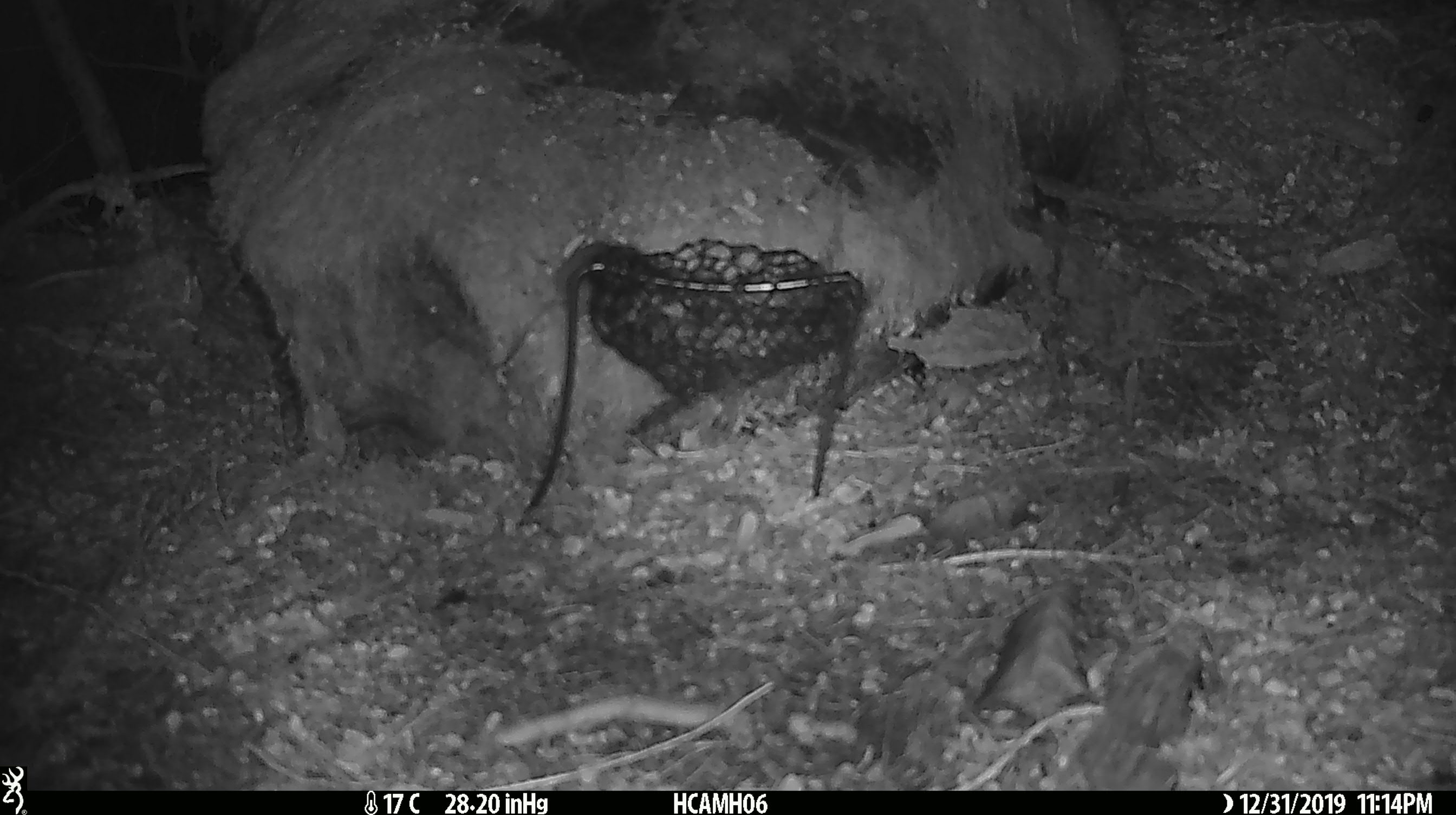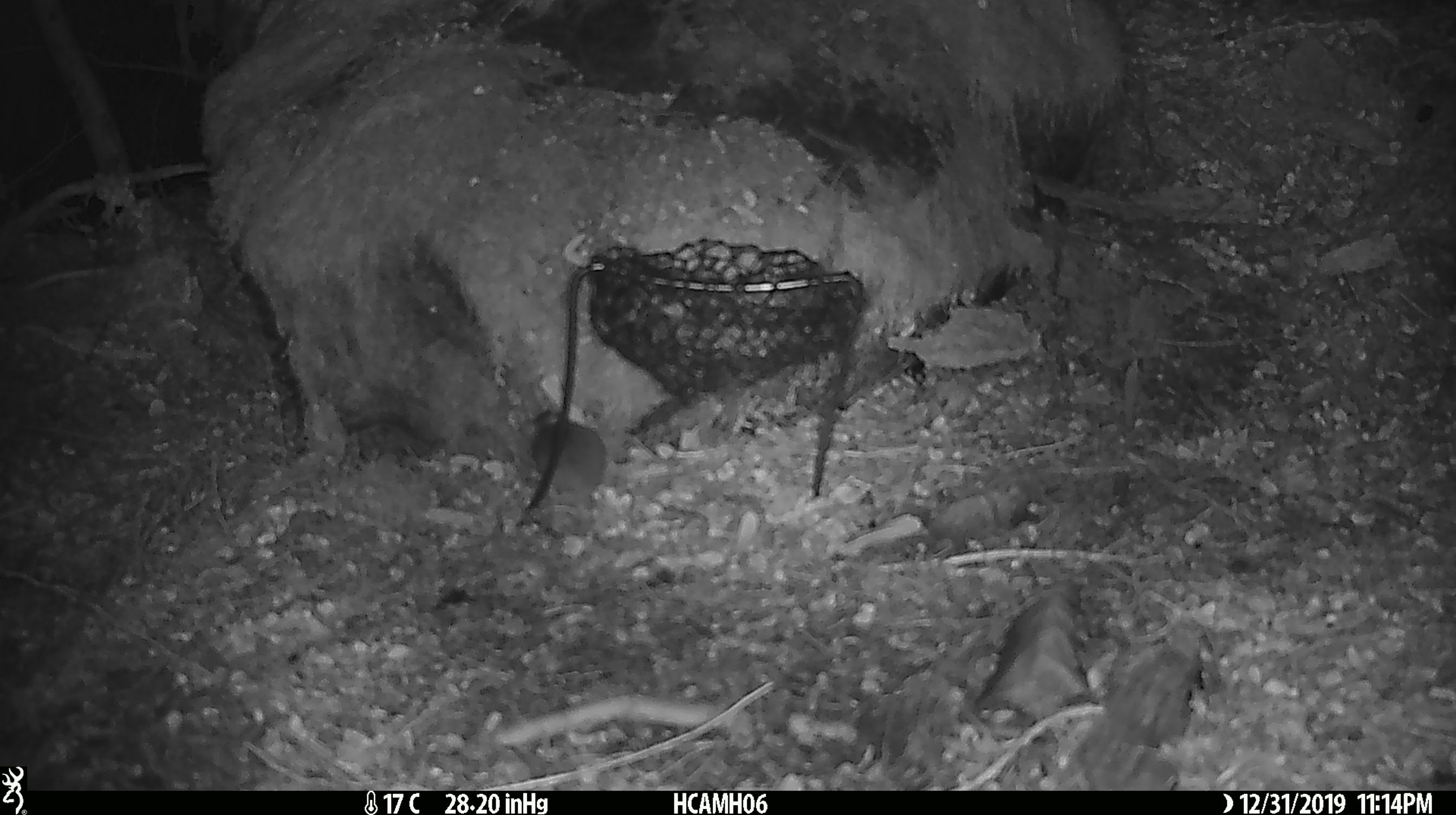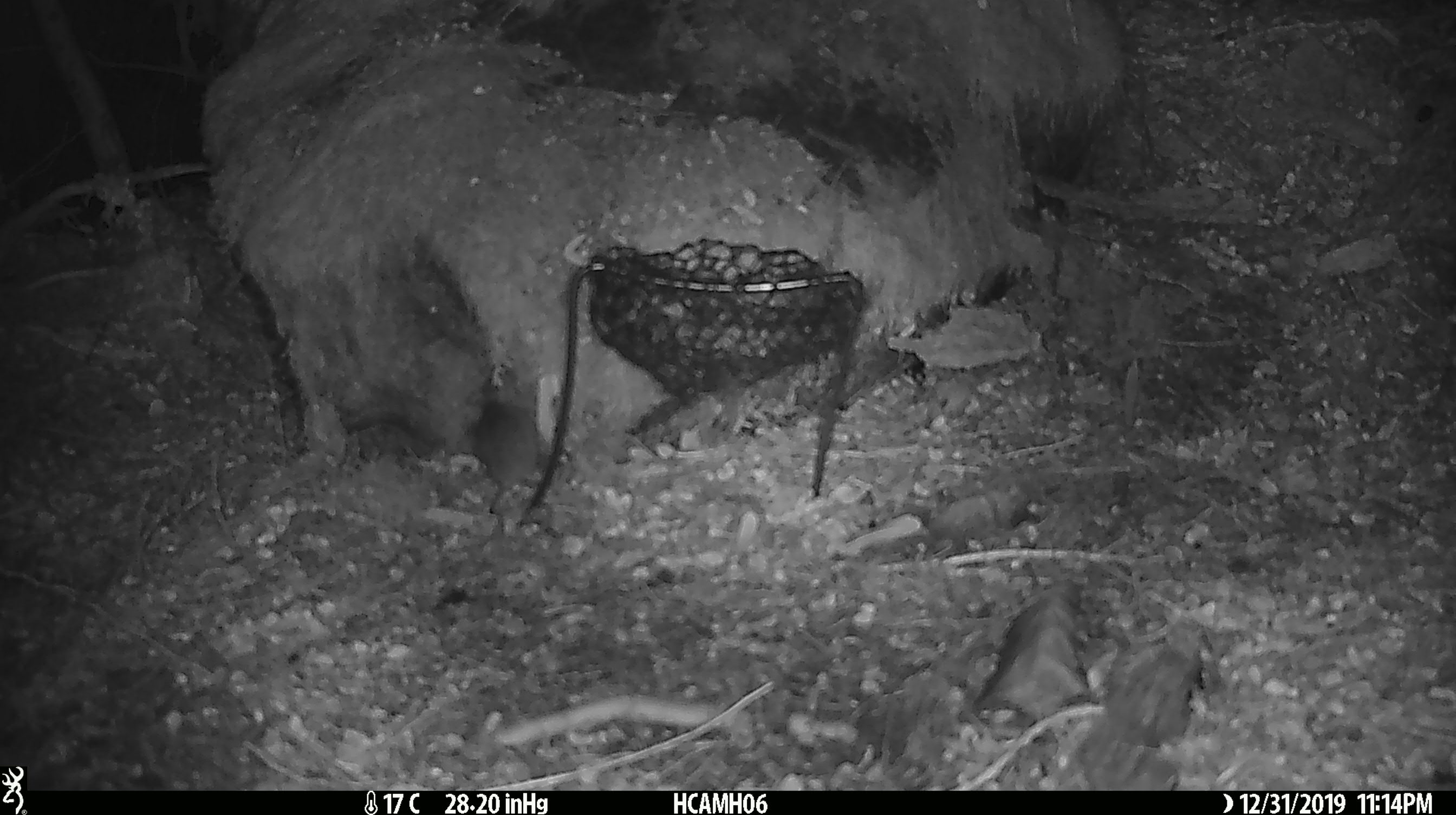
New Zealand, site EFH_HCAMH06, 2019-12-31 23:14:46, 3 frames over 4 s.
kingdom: Animalia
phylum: Chordata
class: Mammalia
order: Rodentia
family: Muridae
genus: Mus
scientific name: Mus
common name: mouse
Mouse (Mus).